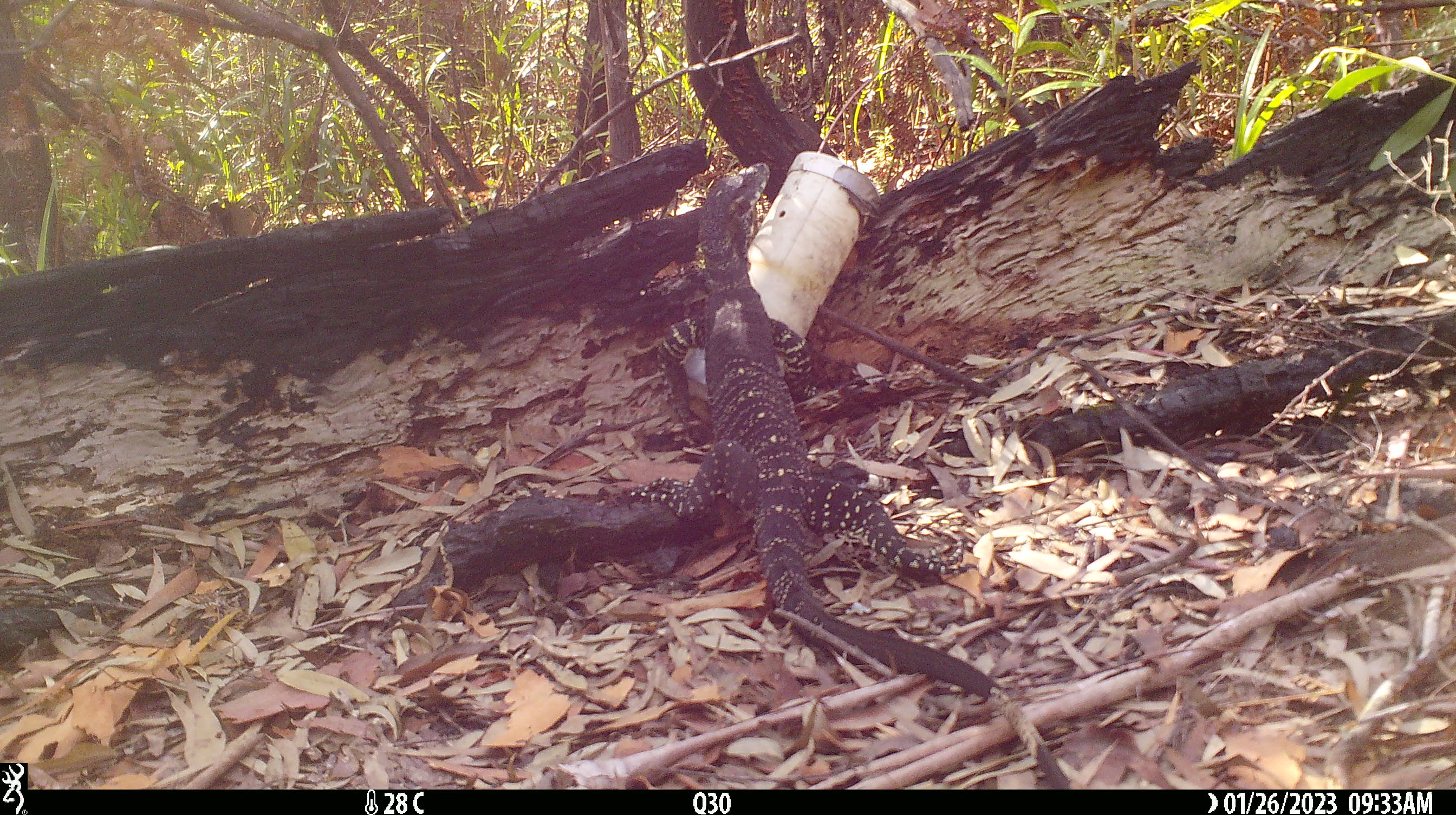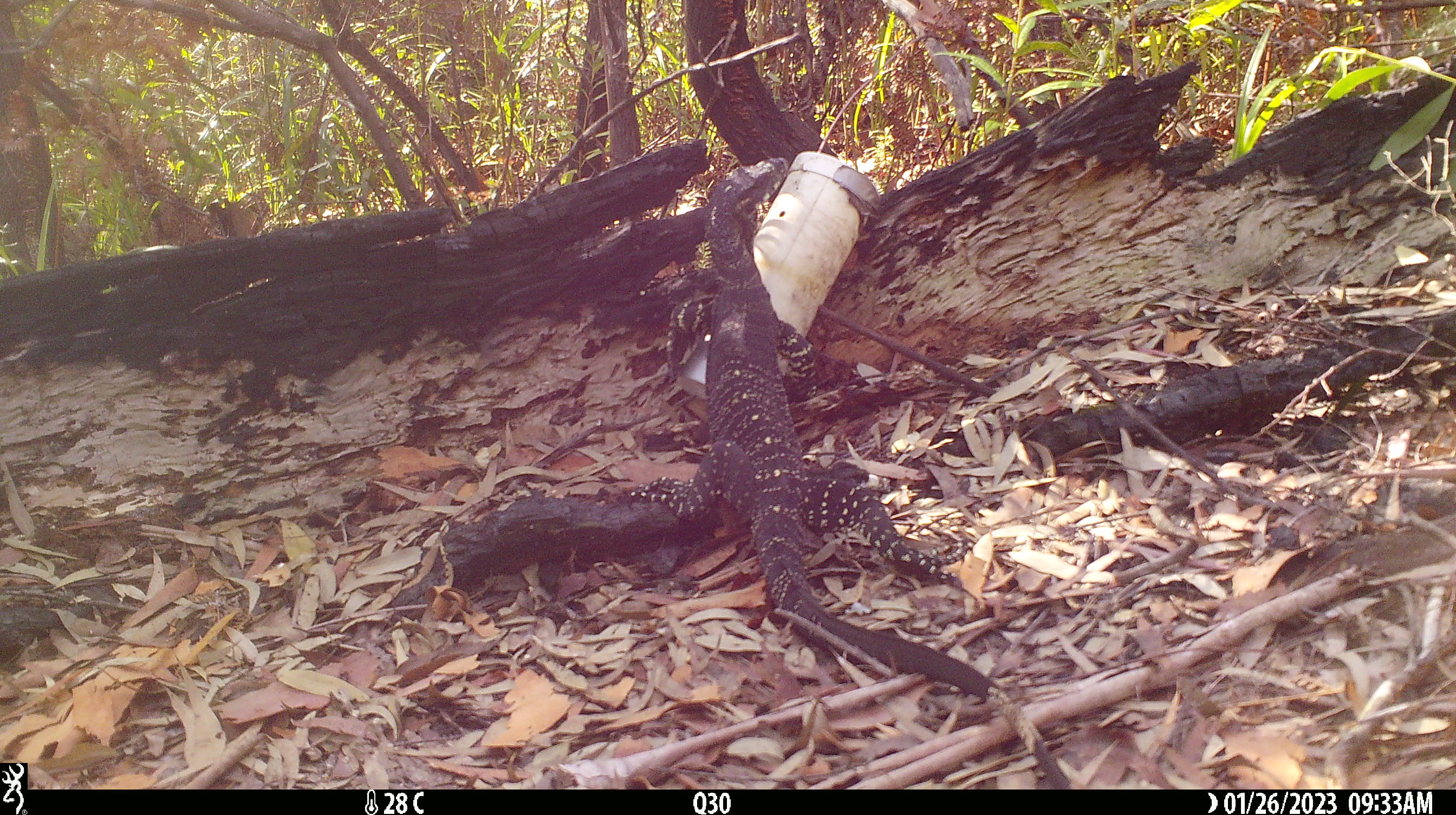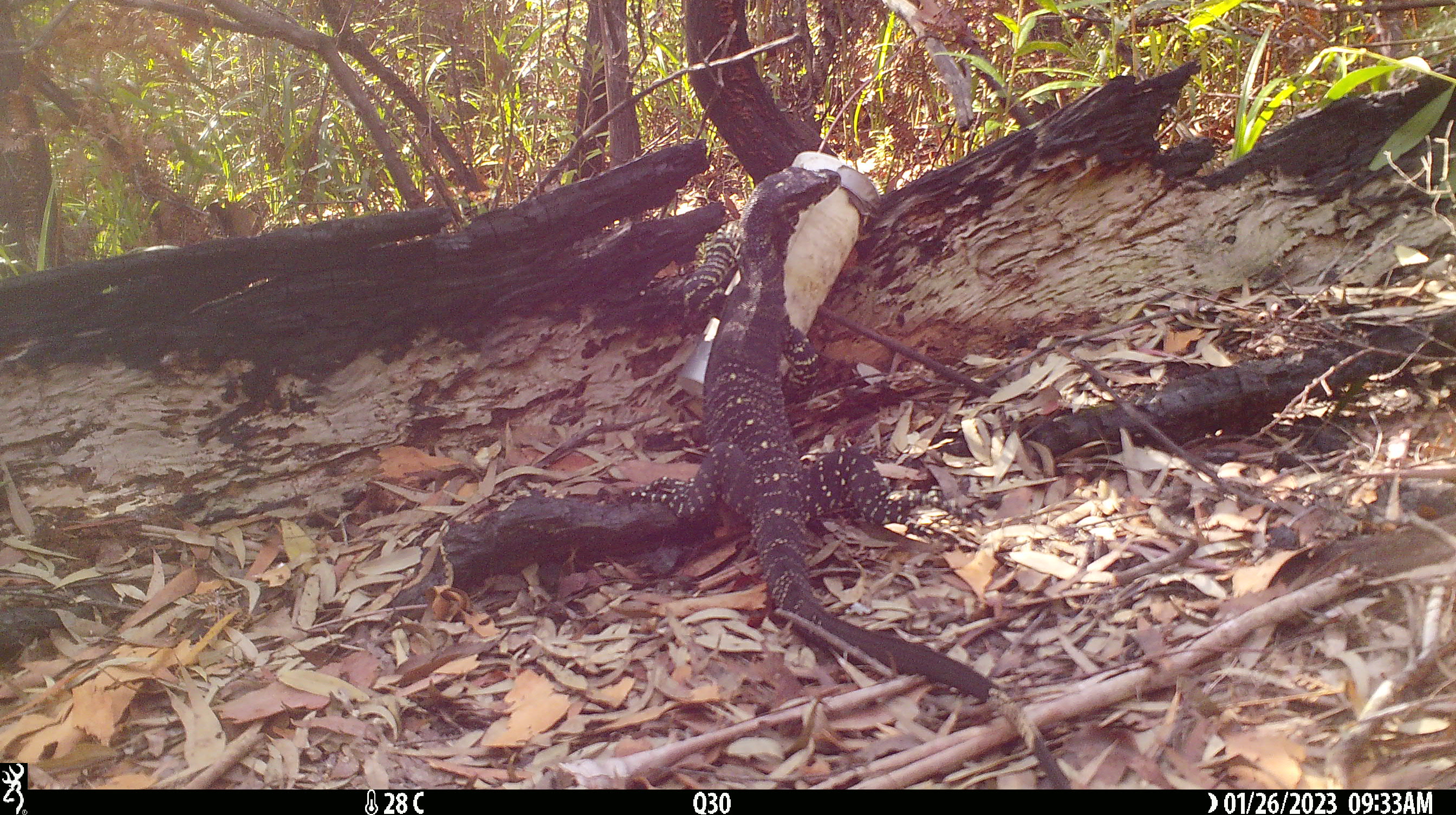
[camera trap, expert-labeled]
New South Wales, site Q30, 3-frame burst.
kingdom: Animalia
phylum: Chordata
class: Reptilia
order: Squamata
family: Varanidae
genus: Varanus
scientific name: Varanus varius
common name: lace monitor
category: goanna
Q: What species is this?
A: Goanna (lace monitor) (Varanus varius).